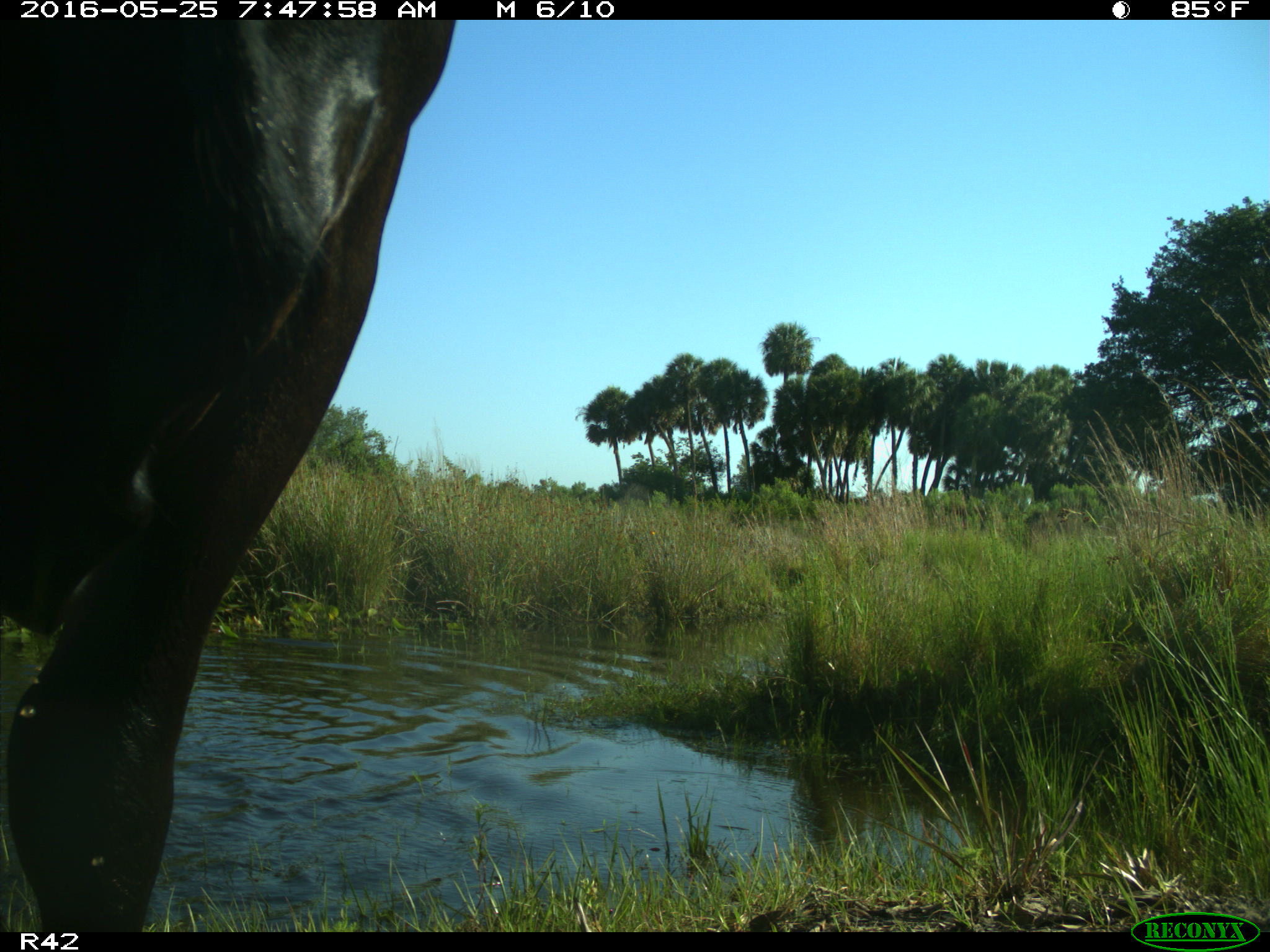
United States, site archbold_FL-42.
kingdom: Animalia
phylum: Chordata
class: Mammalia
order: Artiodactyla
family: Bovidae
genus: Bos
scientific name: Bos taurus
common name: domestic cow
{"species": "Bos taurus (domestic cow)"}